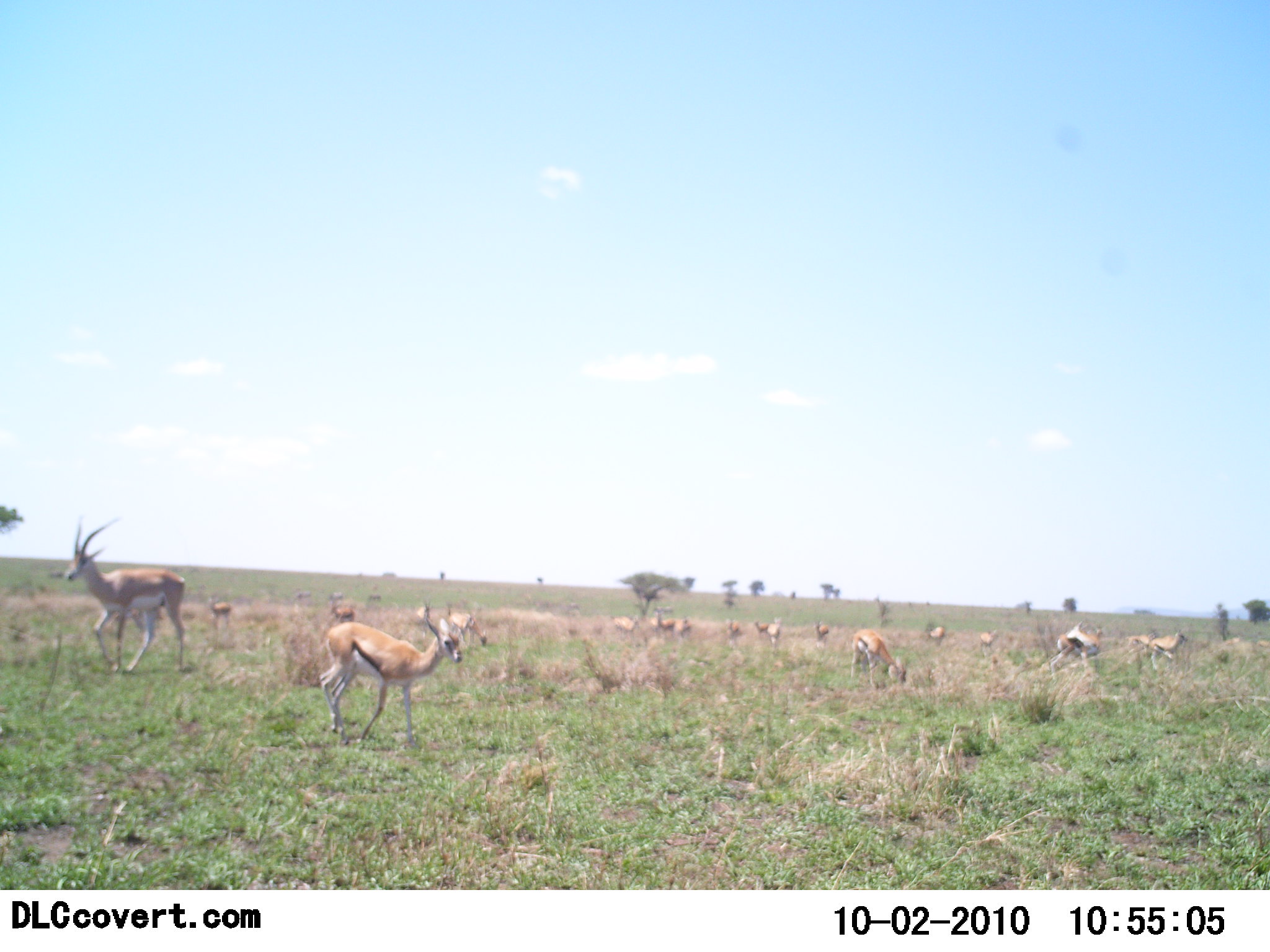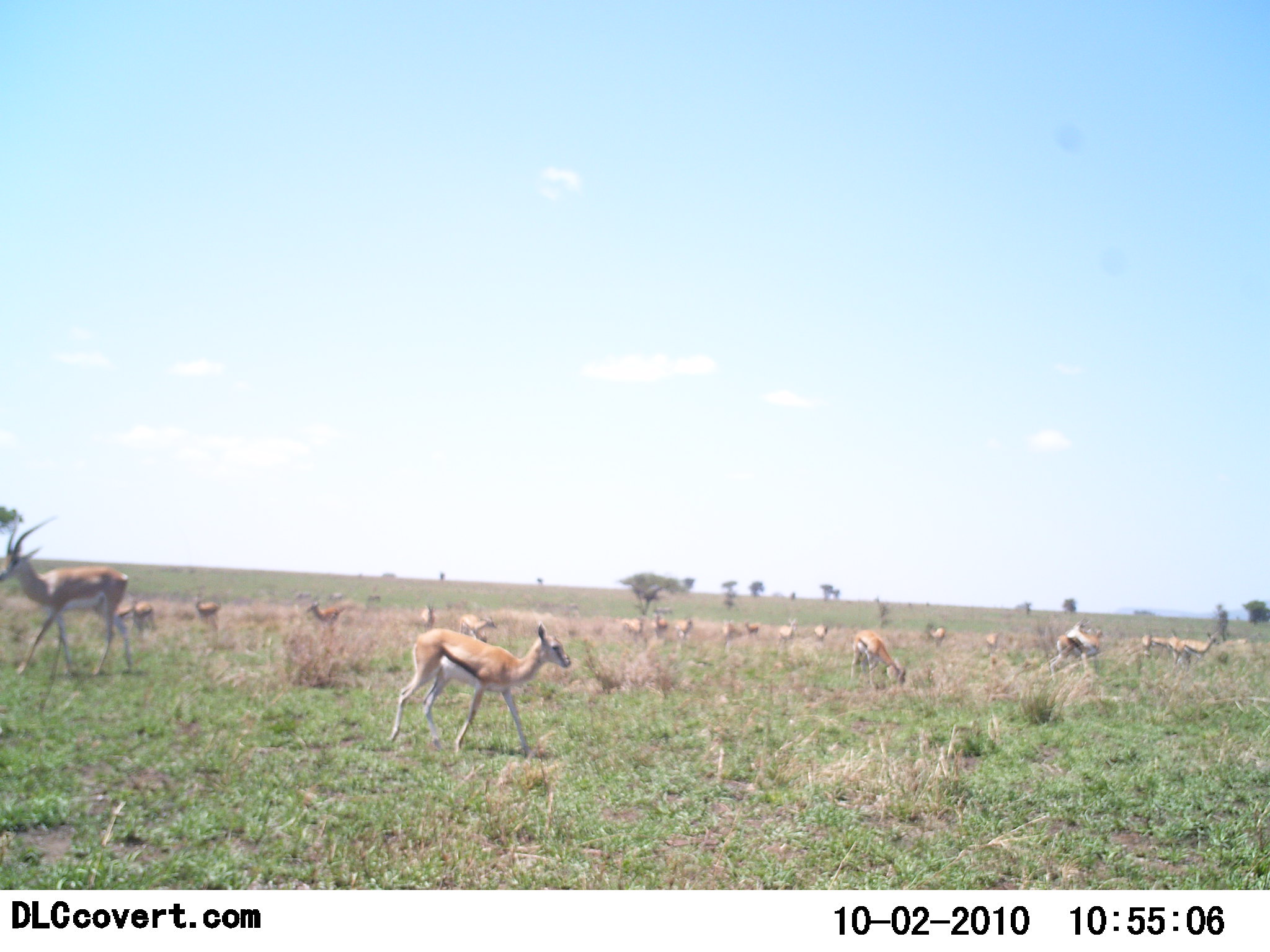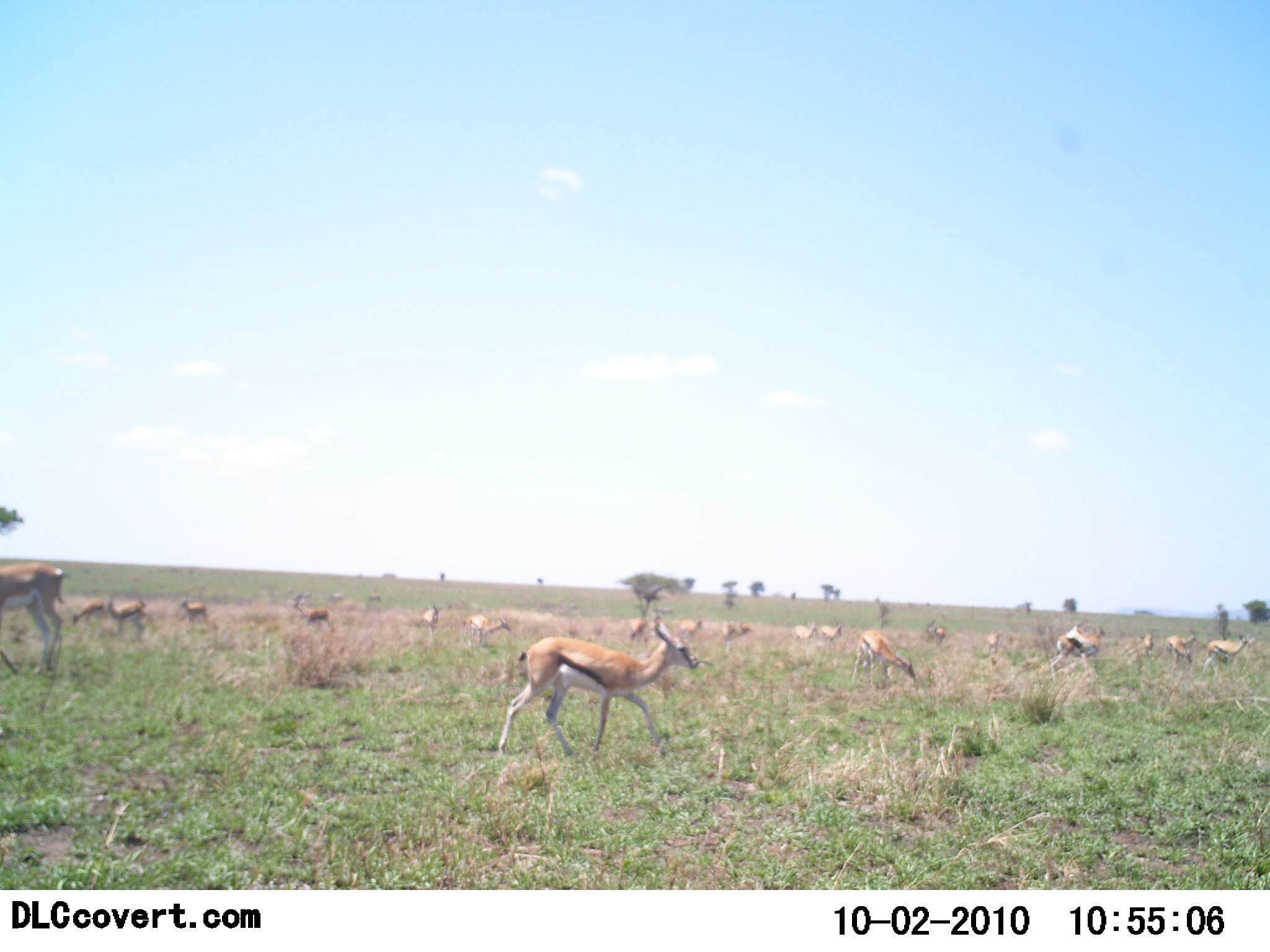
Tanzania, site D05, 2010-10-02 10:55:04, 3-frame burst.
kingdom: Animalia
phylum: Chordata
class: Mammalia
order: Artiodactyla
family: Bovidae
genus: Eudorcas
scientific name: Eudorcas thomsonii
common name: thomson's gazelle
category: gazellethomsons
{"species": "gazellethomsons (thomson's gazelle) (Eudorcas thomsonii)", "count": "11-50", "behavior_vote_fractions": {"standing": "55%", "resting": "9%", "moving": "91%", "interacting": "5%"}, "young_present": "5%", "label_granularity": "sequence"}